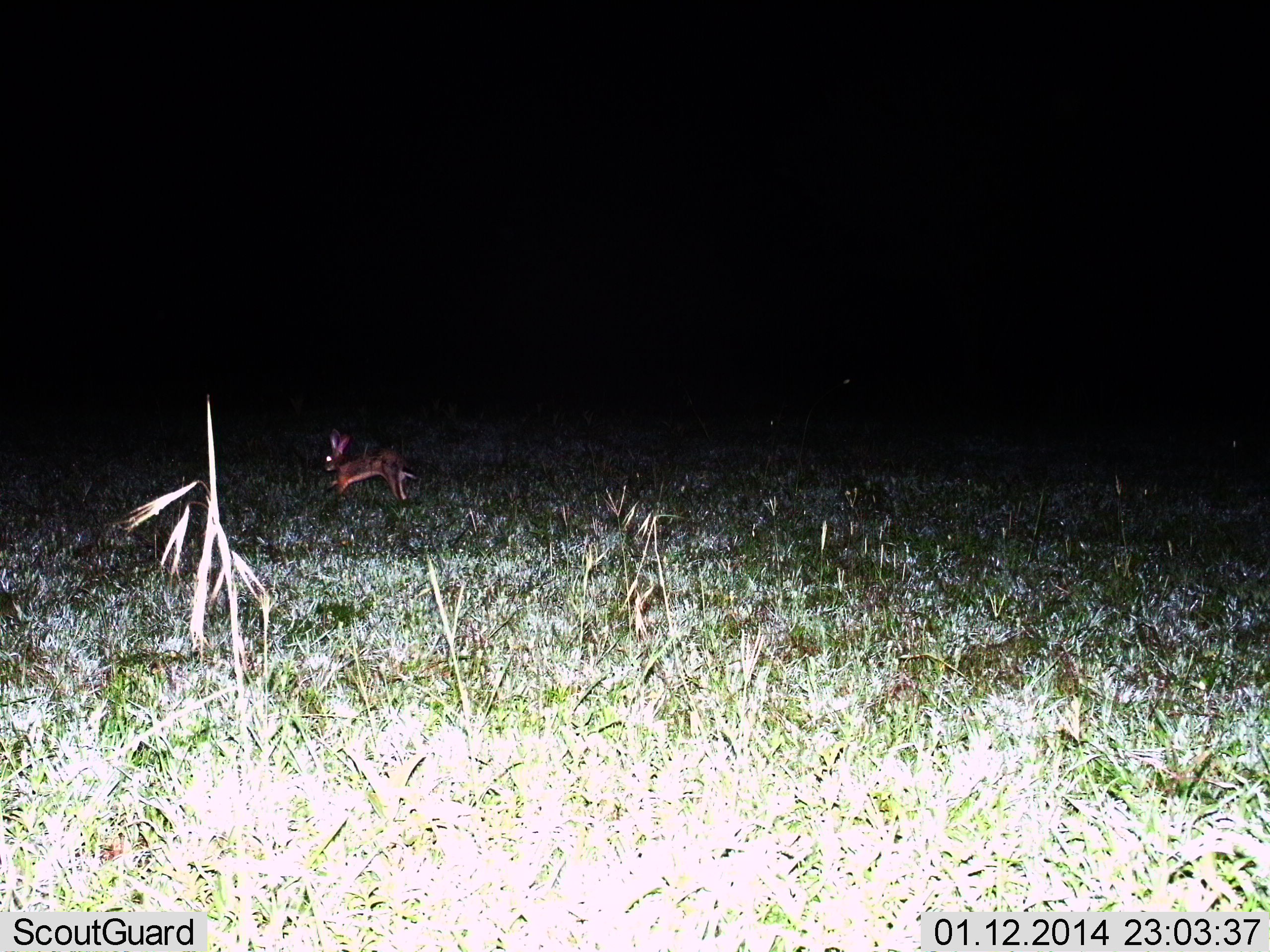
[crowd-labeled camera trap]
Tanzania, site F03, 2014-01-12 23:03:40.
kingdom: Animalia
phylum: Chordata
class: Mammalia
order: Lagomorpha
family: Leporidae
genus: Lepus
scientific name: Lepus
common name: hare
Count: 1.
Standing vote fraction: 0%.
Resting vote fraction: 0%.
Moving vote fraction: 100%.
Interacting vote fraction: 0%.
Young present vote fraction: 0%.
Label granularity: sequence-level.